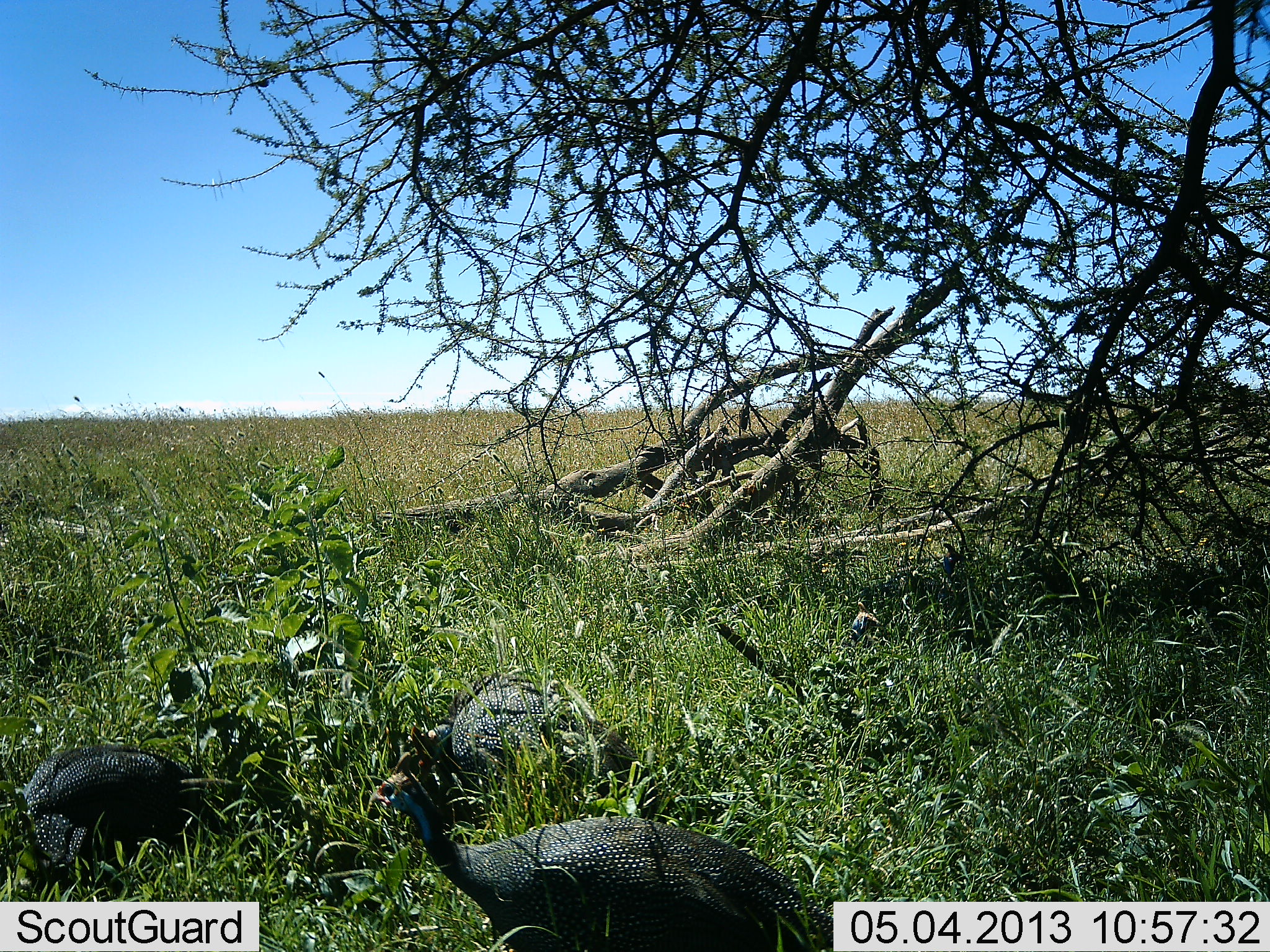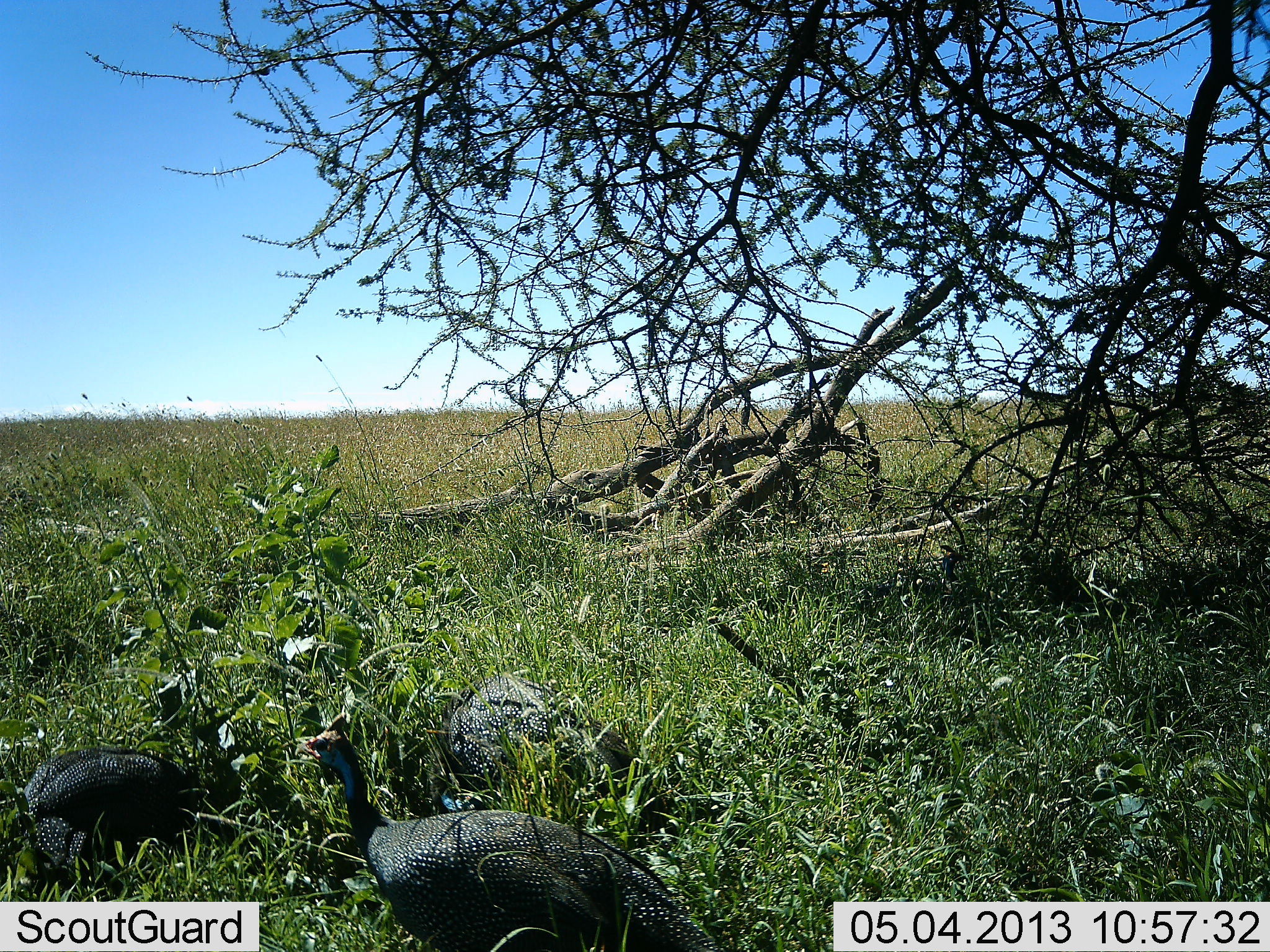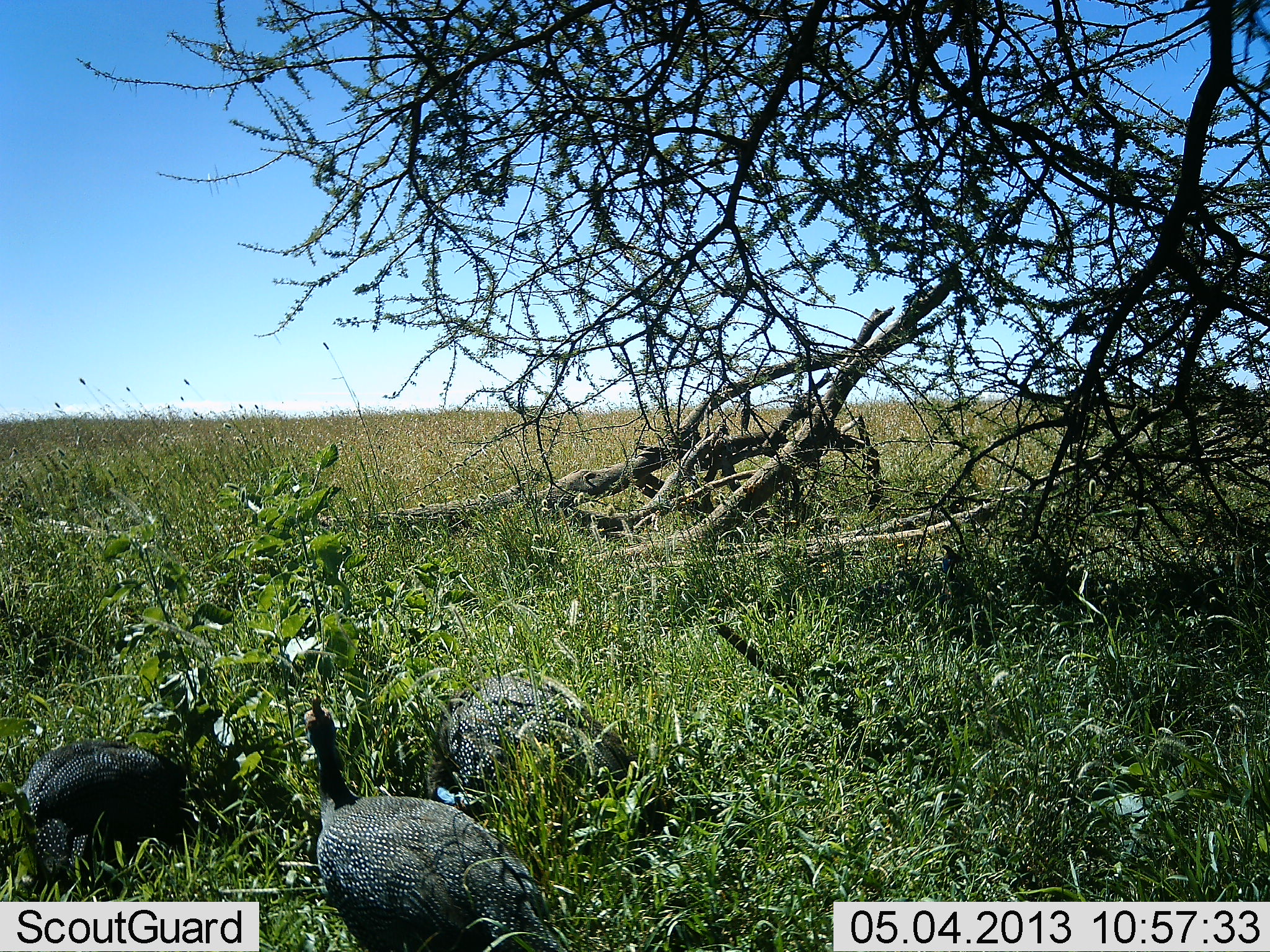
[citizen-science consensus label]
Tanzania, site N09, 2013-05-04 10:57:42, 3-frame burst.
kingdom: Animalia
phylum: Chordata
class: Aves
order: Galliformes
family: Numididae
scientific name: Numididae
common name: guinea fowl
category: guineafowl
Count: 3.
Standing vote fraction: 42%.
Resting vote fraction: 18%.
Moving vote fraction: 32%.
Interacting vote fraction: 0%.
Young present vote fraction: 0%.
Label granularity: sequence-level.